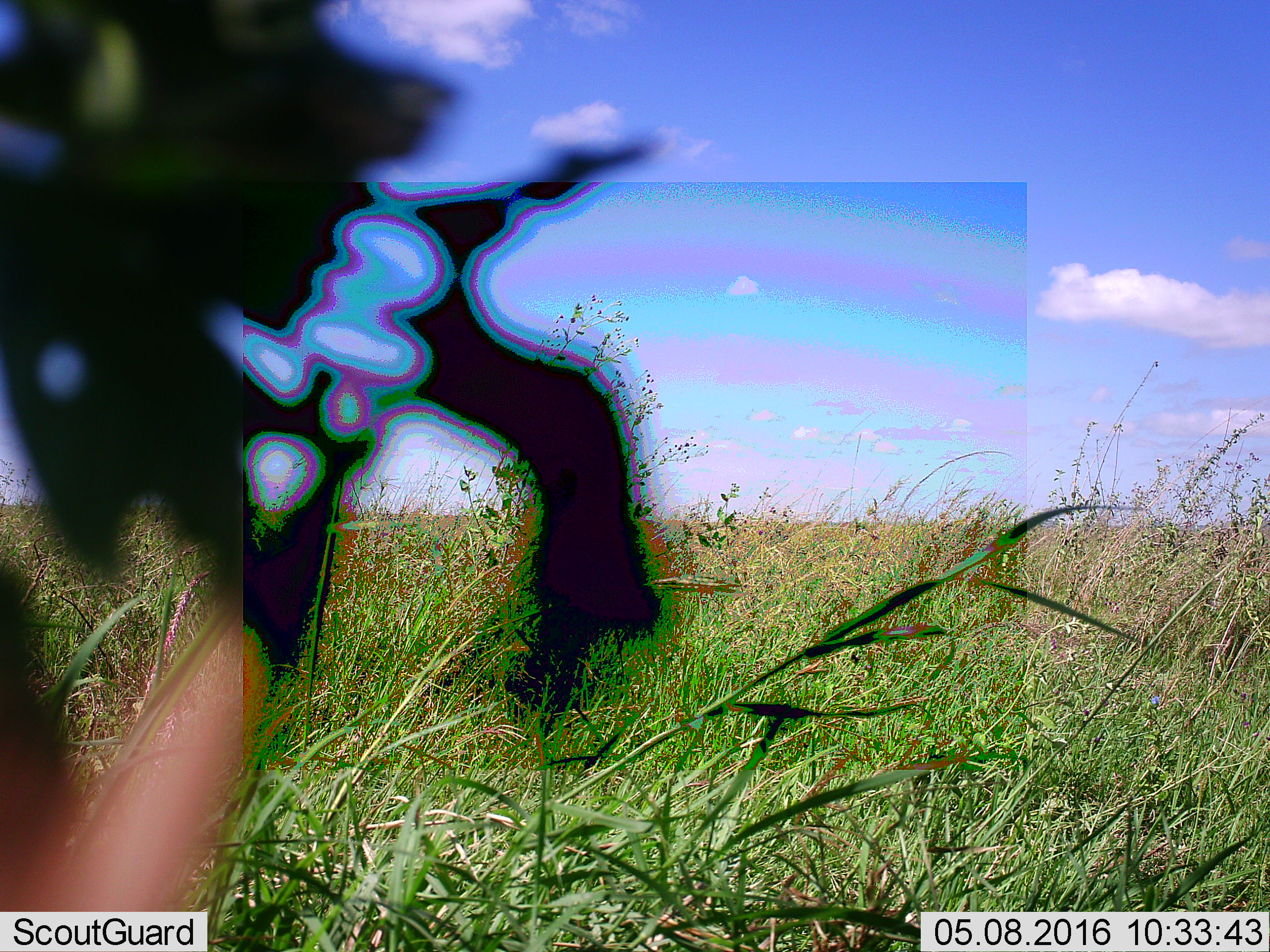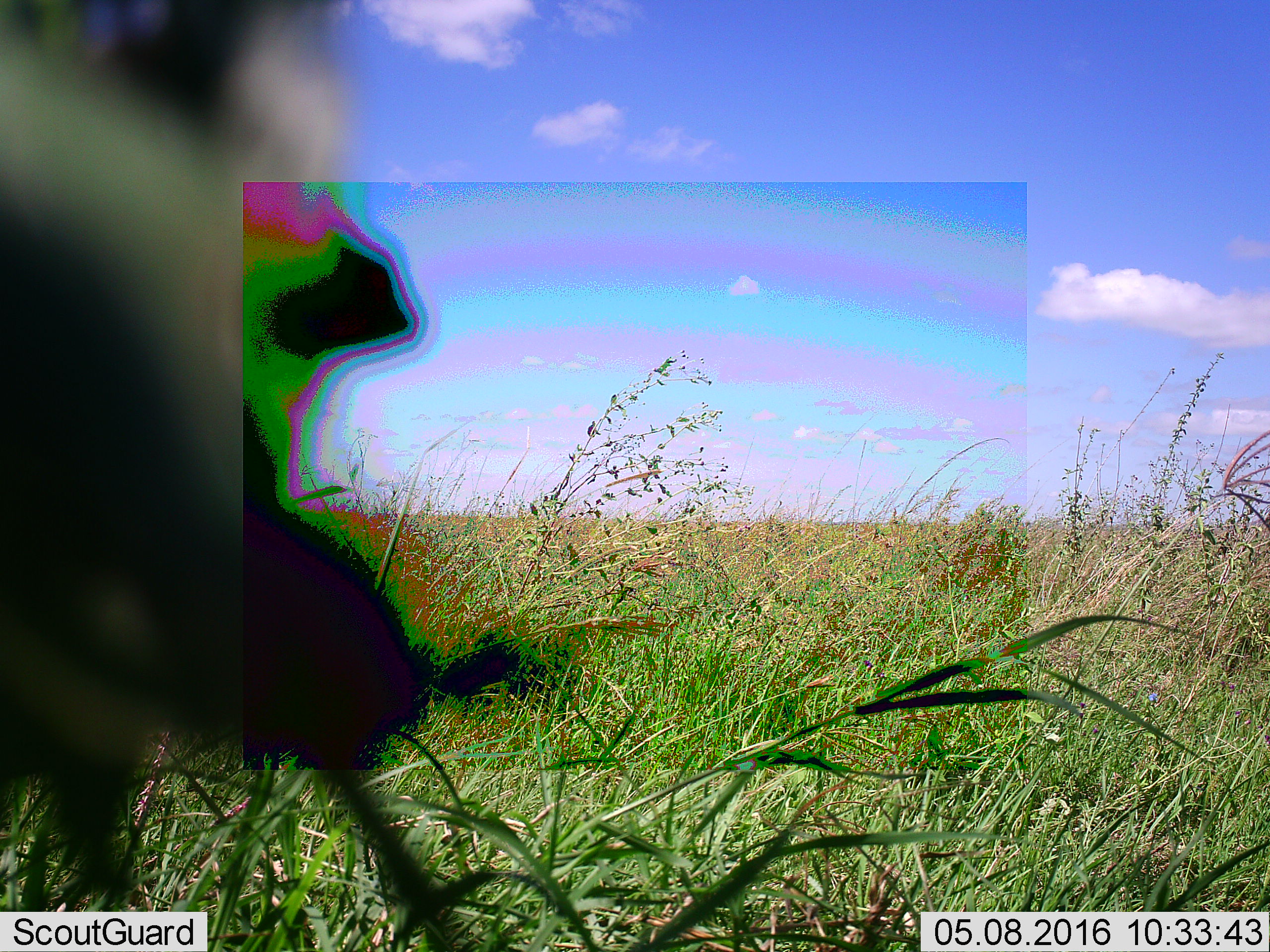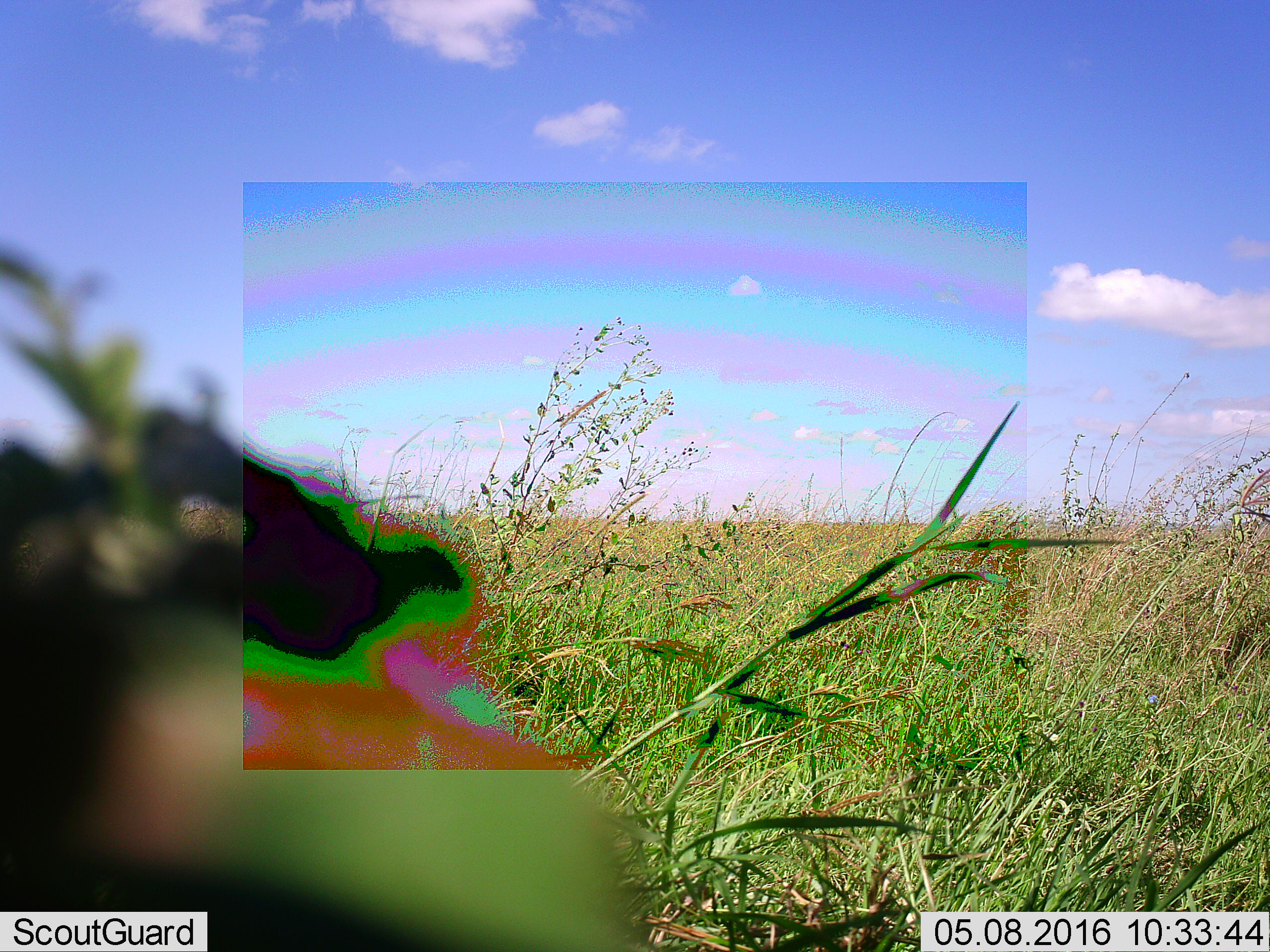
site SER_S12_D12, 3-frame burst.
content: unidentified animal